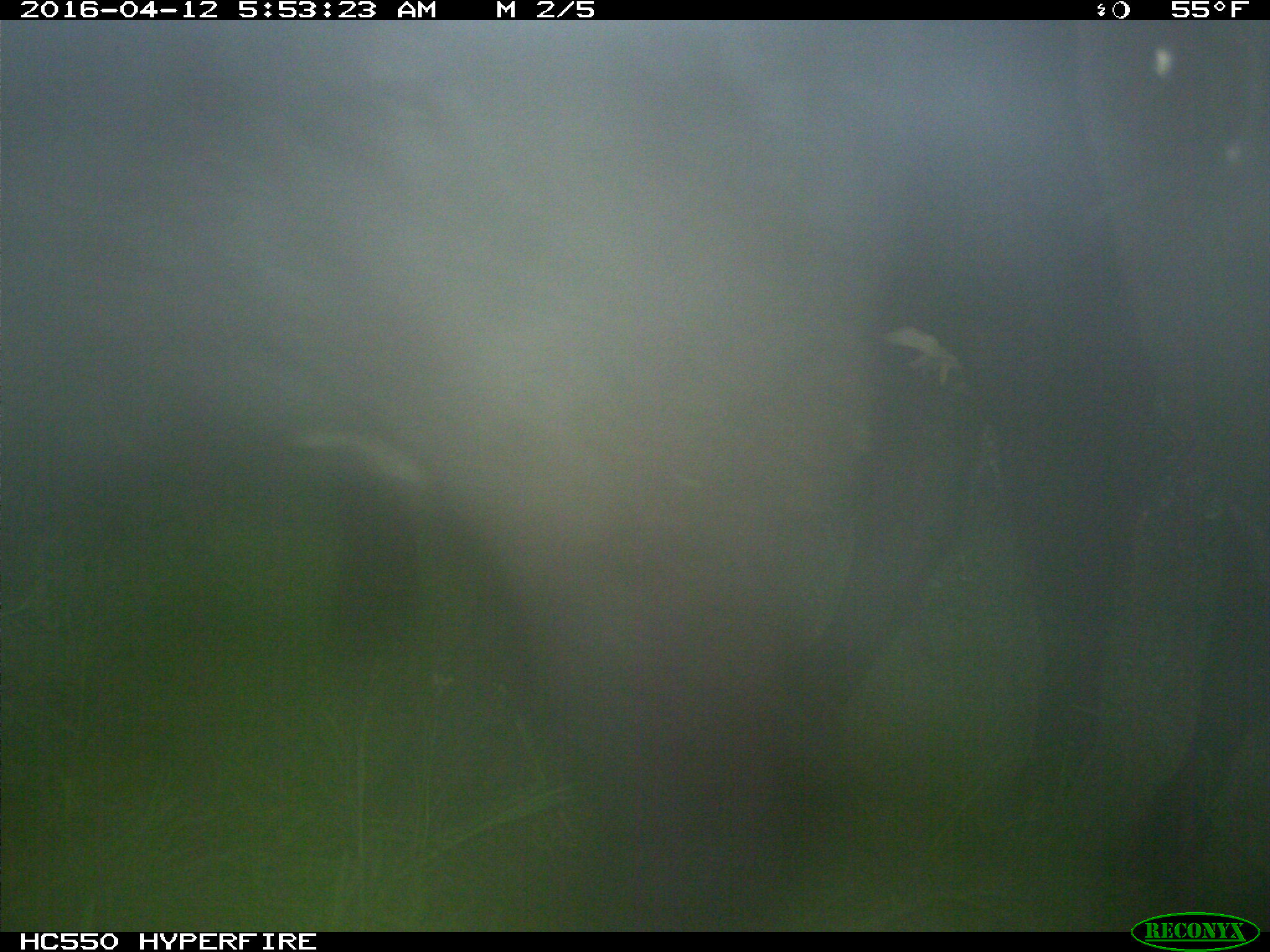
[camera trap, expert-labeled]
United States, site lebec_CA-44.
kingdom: Animalia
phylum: Chordata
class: Mammalia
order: Artiodactyla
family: Bovidae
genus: Bos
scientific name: Bos taurus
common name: domestic cow